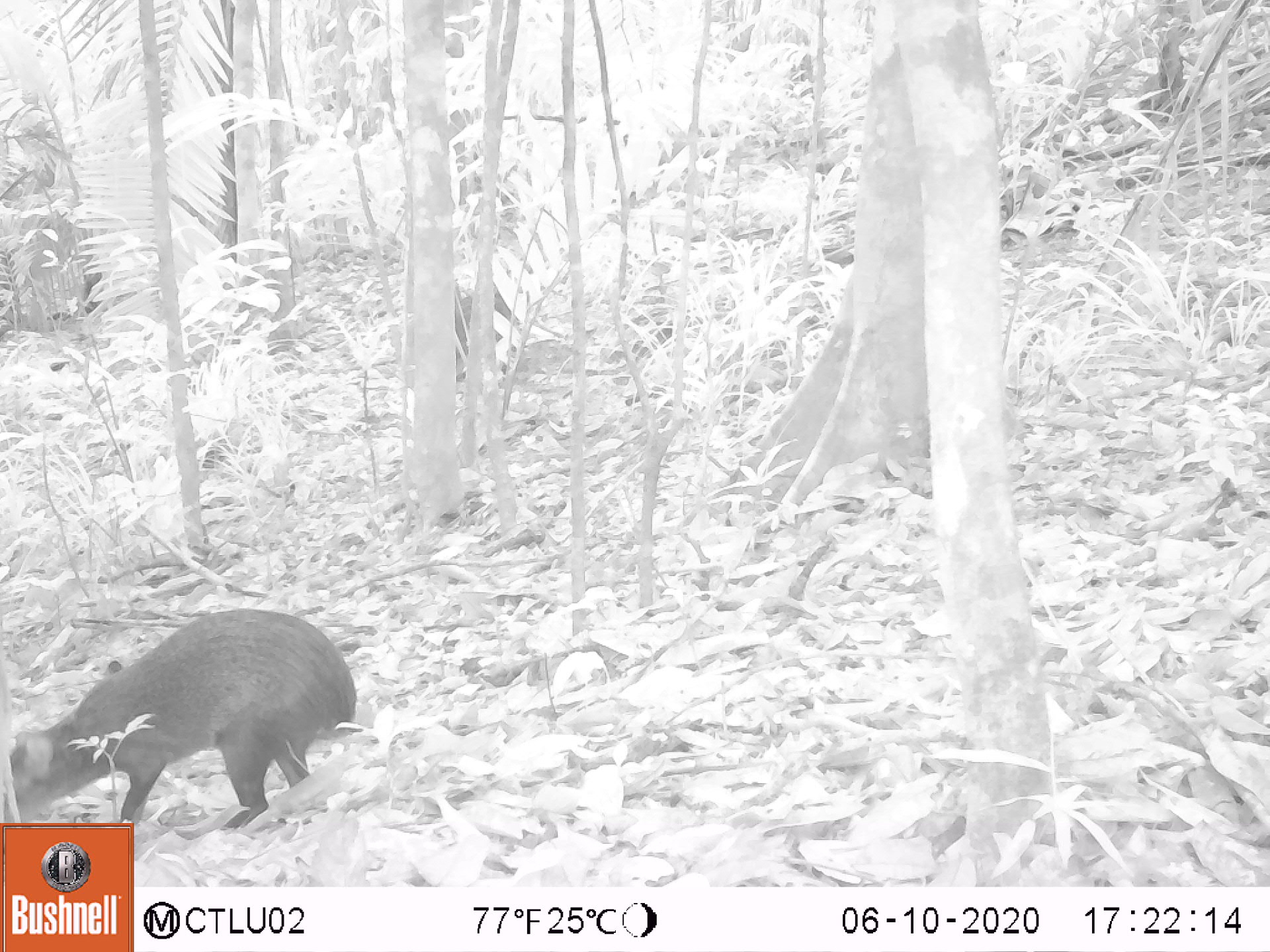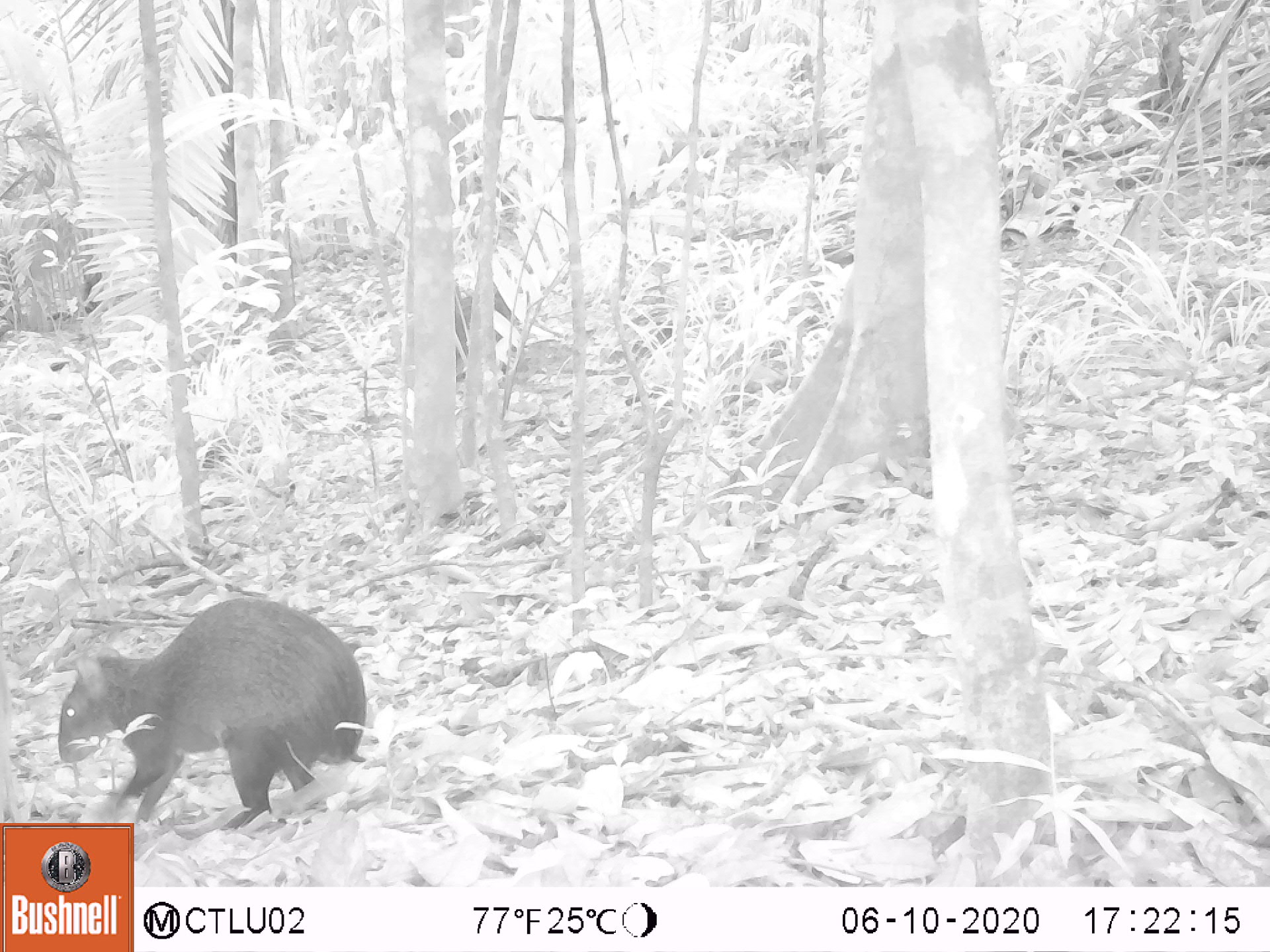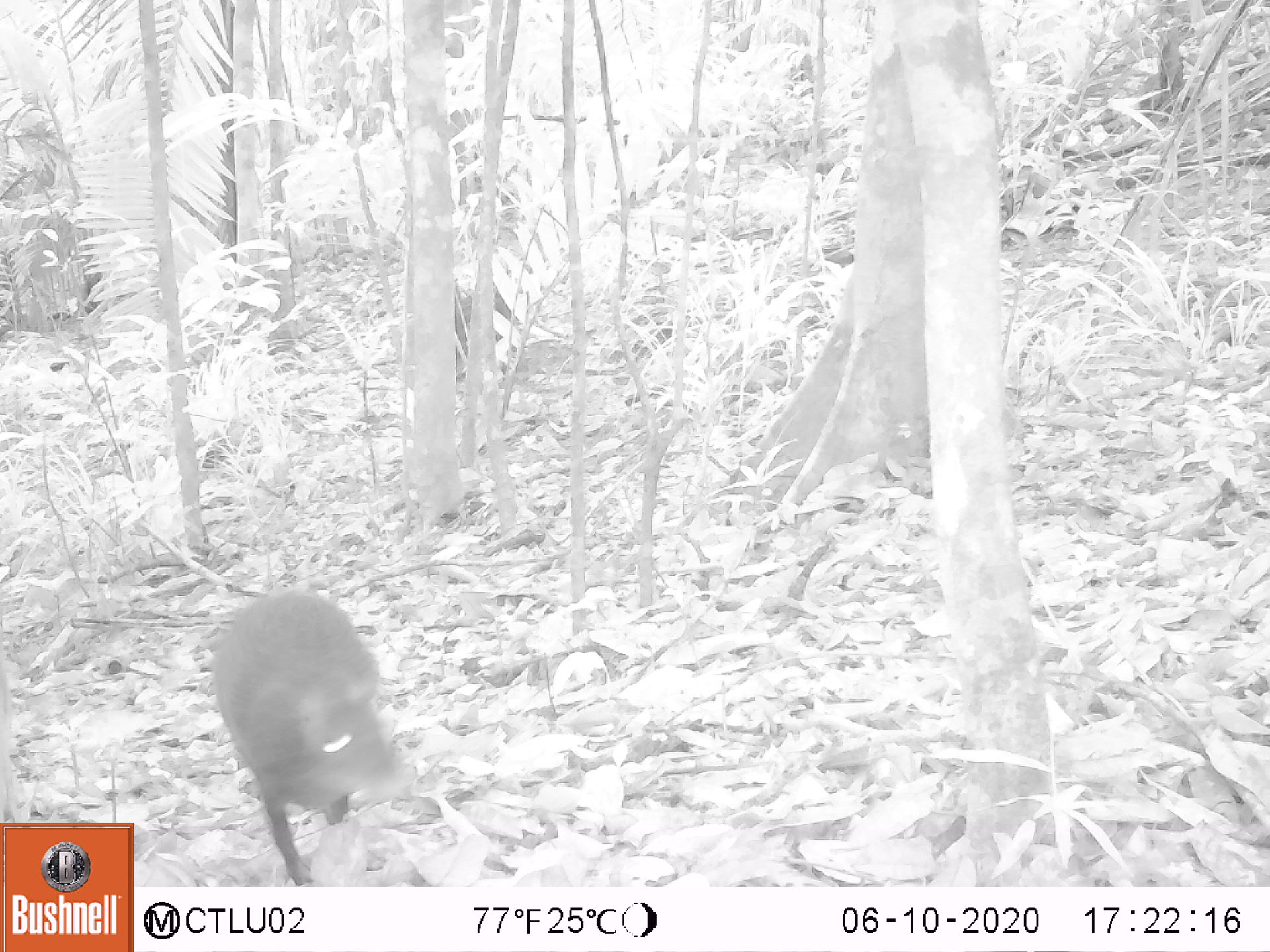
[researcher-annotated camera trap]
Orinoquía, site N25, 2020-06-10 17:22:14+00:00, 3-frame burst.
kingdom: Animalia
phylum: Chordata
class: Mammalia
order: Rodentia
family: Dasyproctidae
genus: Dasyprocta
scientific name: Dasyprocta fuliginosa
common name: black agouti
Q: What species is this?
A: Black agouti (Dasyprocta fuliginosa).